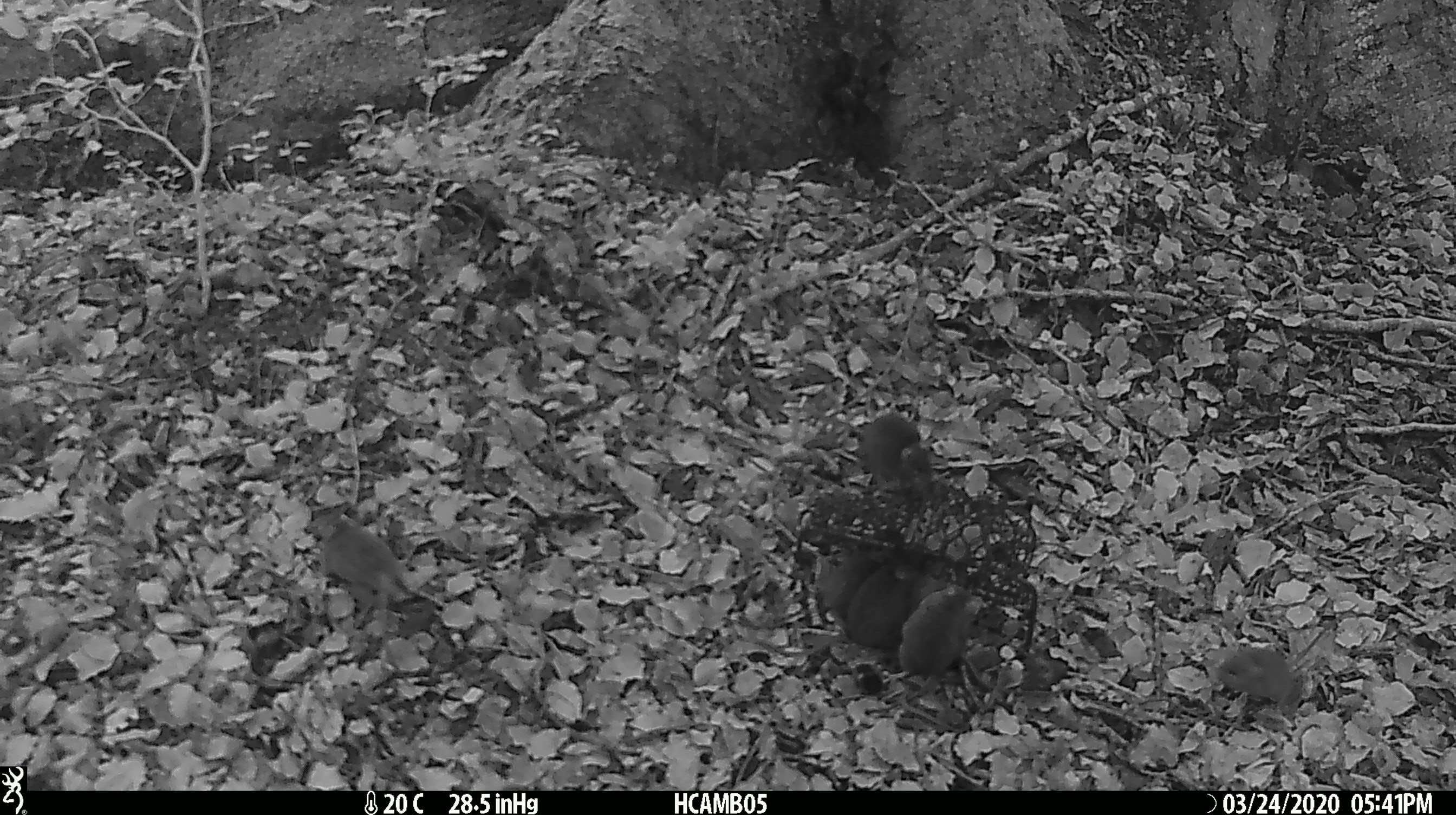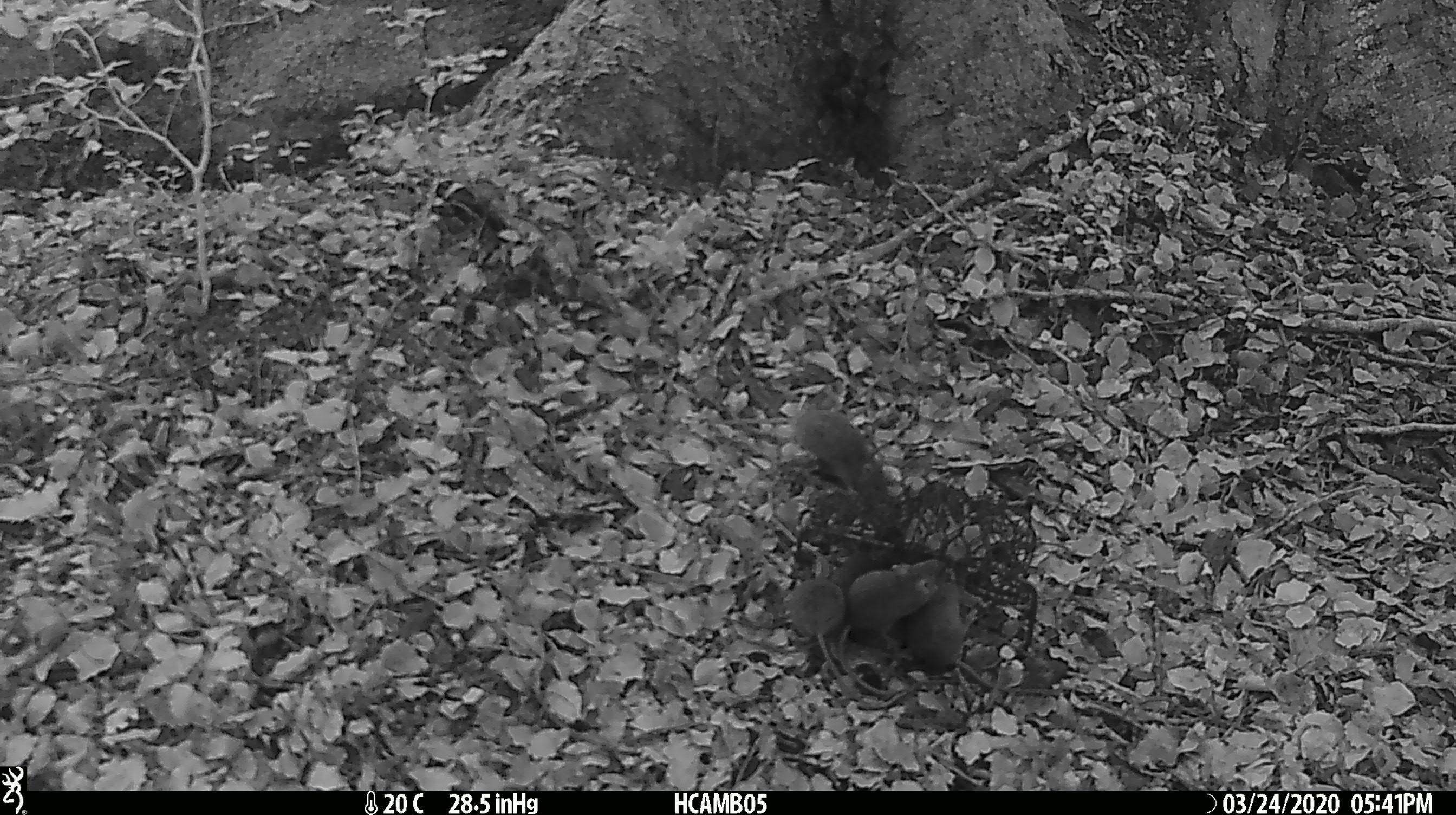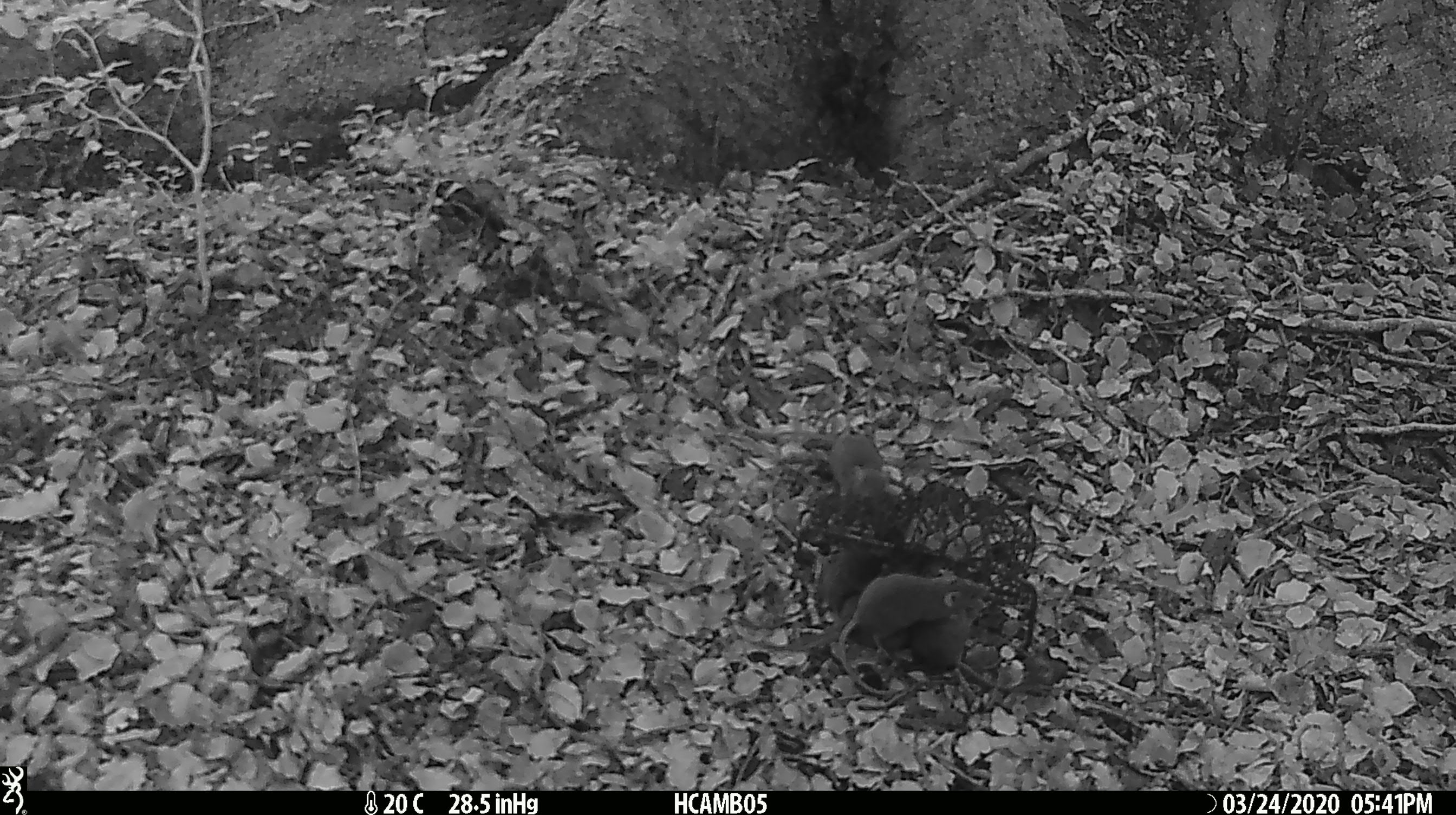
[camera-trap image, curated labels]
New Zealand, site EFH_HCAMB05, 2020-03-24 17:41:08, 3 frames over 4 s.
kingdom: Animalia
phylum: Chordata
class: Mammalia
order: Rodentia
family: Muridae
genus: Mus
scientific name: Mus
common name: mouse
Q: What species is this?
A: Mouse (Mus).